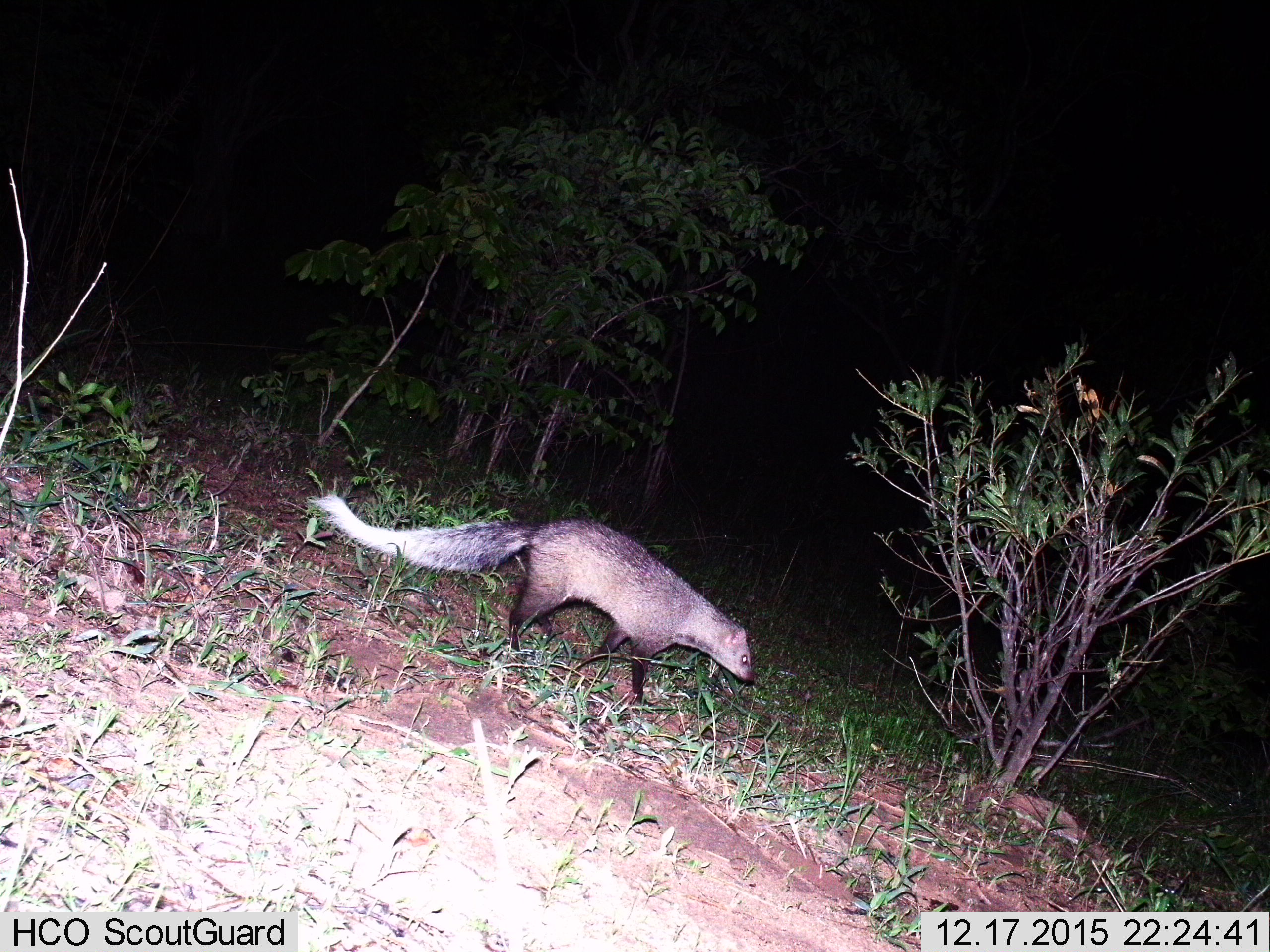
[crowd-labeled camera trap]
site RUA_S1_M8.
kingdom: Animalia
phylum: Chordata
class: Mammalia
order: Carnivora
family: Herpestidae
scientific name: Herpestidae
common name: mongoose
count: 1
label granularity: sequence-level